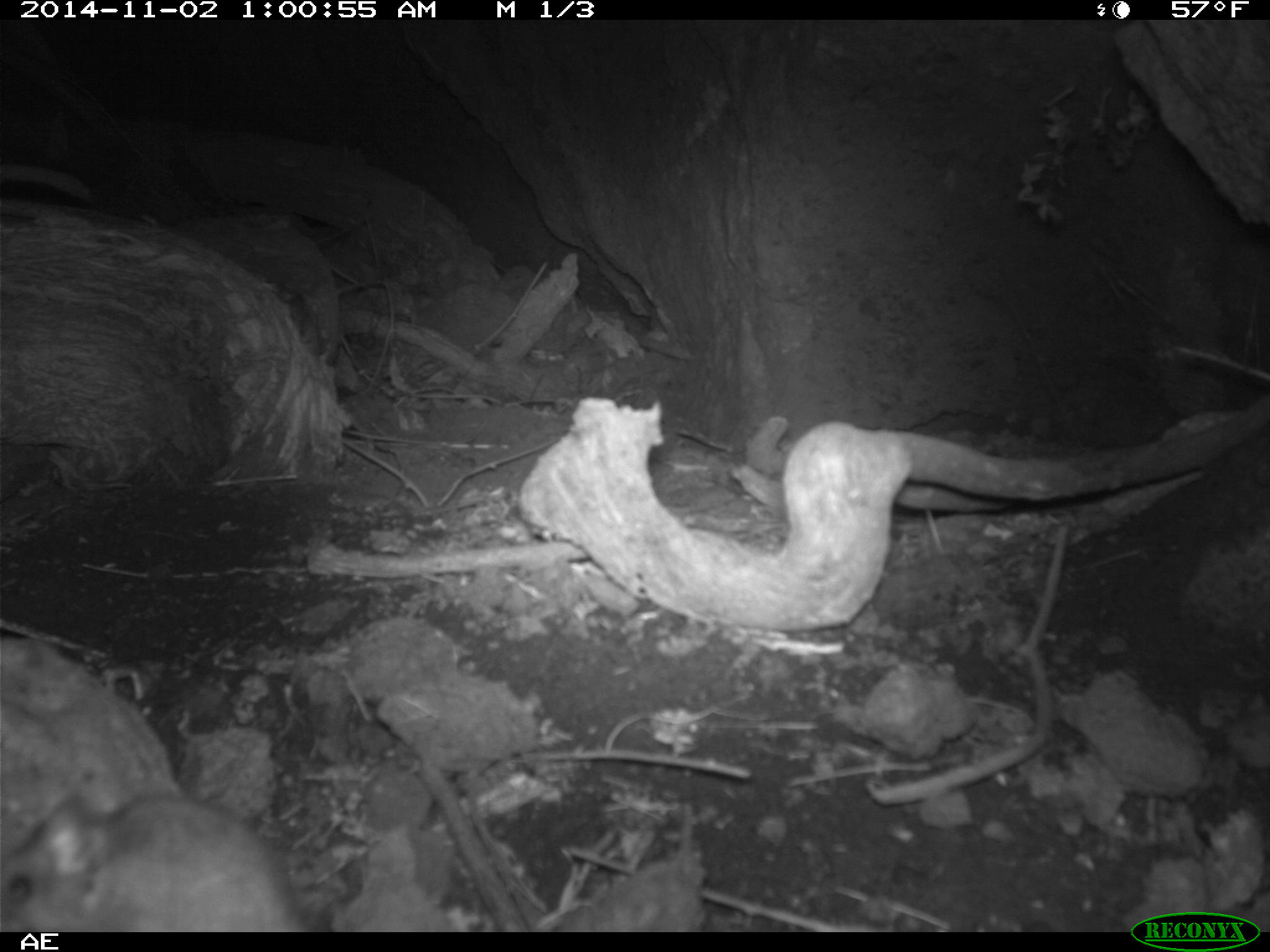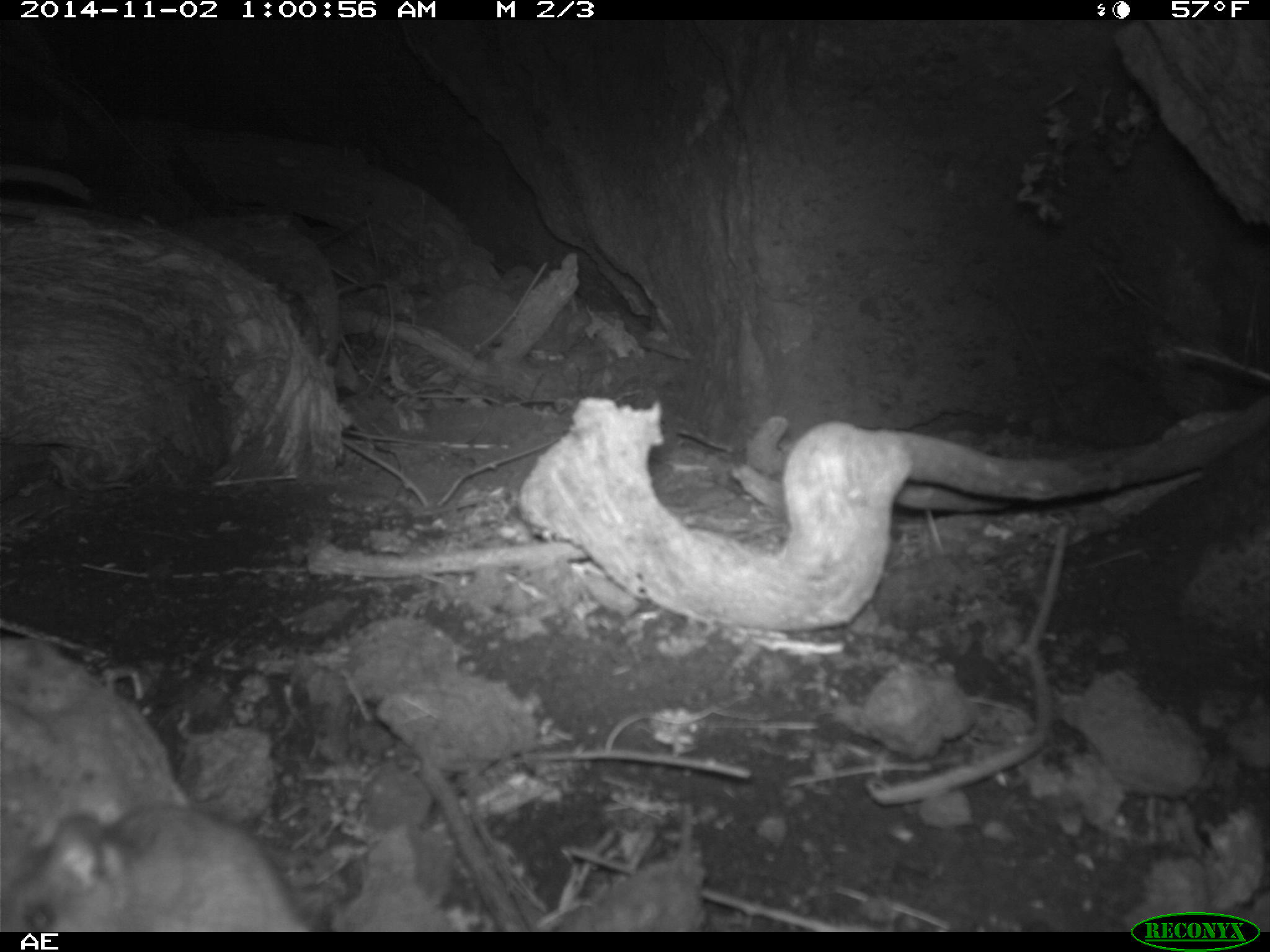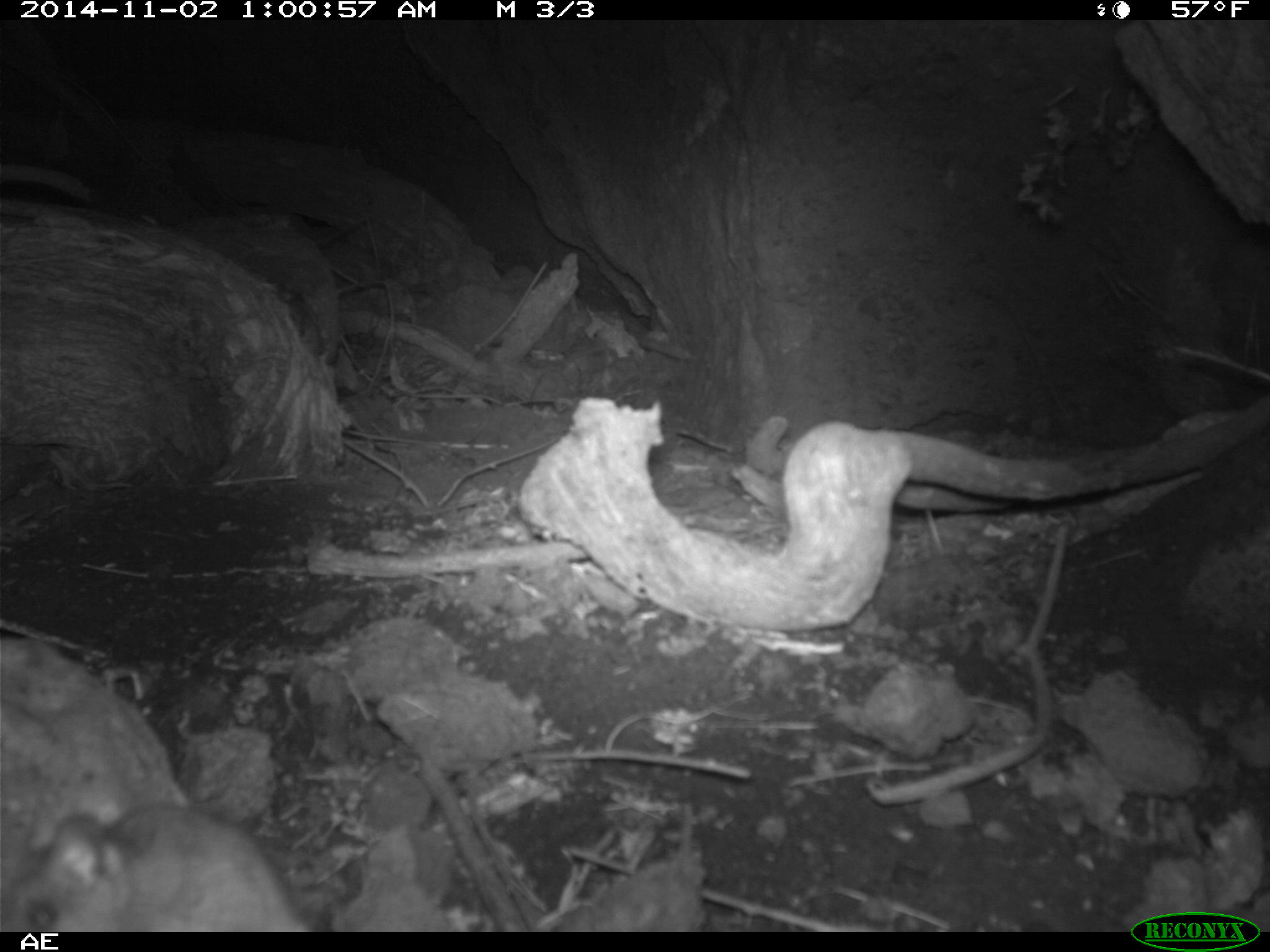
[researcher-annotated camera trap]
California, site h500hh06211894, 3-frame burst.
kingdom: Animalia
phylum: Chordata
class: Mammalia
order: Carnivora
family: Canidae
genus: Urocyon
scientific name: Urocyon littoralis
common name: island fox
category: fox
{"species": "fox (island fox) (Urocyon littoralis)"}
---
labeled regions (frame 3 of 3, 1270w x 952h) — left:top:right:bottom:
fox: 0:804:311:932